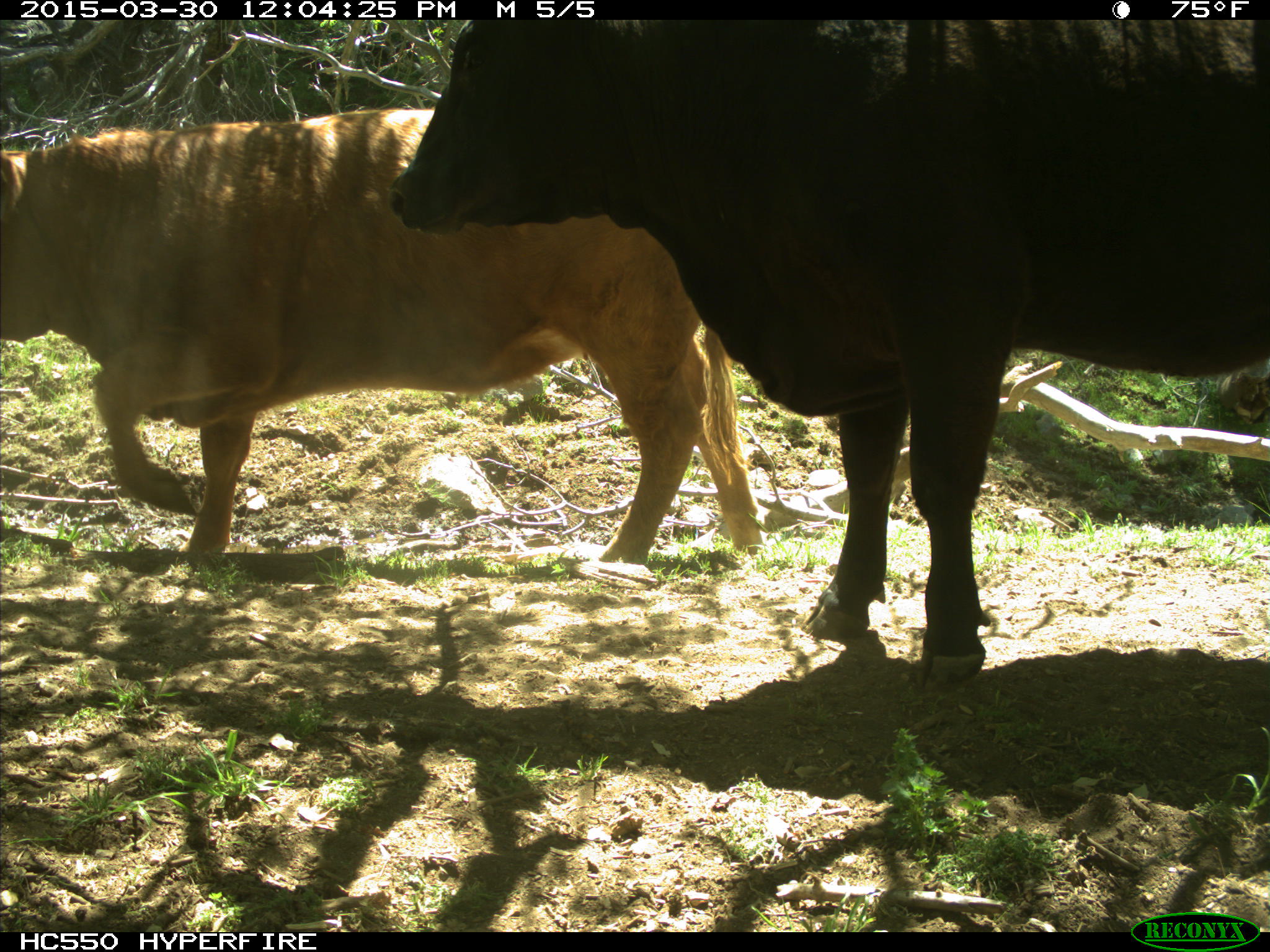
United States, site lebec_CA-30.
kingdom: Animalia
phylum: Chordata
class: Mammalia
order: Artiodactyla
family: Bovidae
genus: Bos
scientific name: Bos taurus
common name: domestic cow